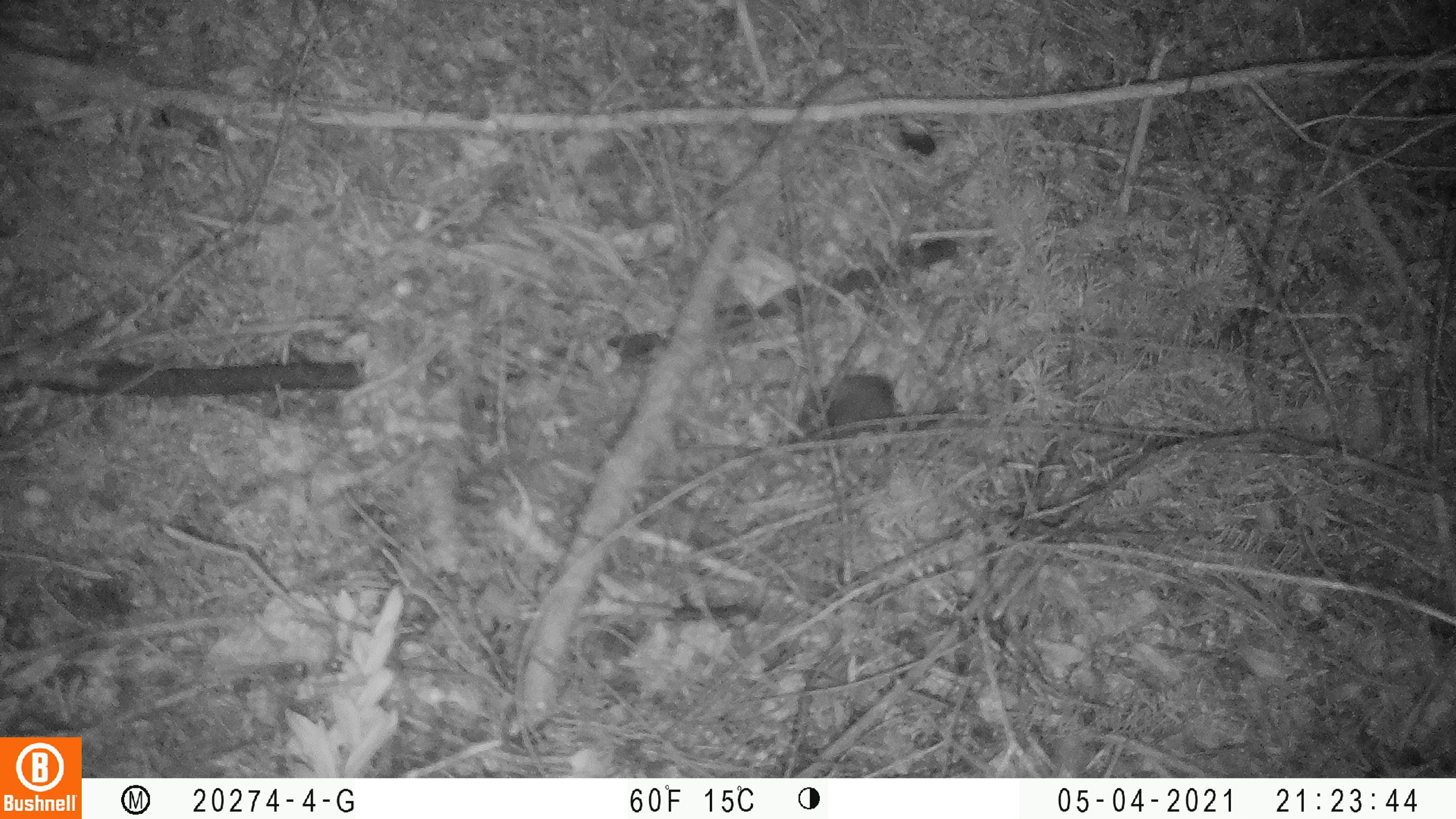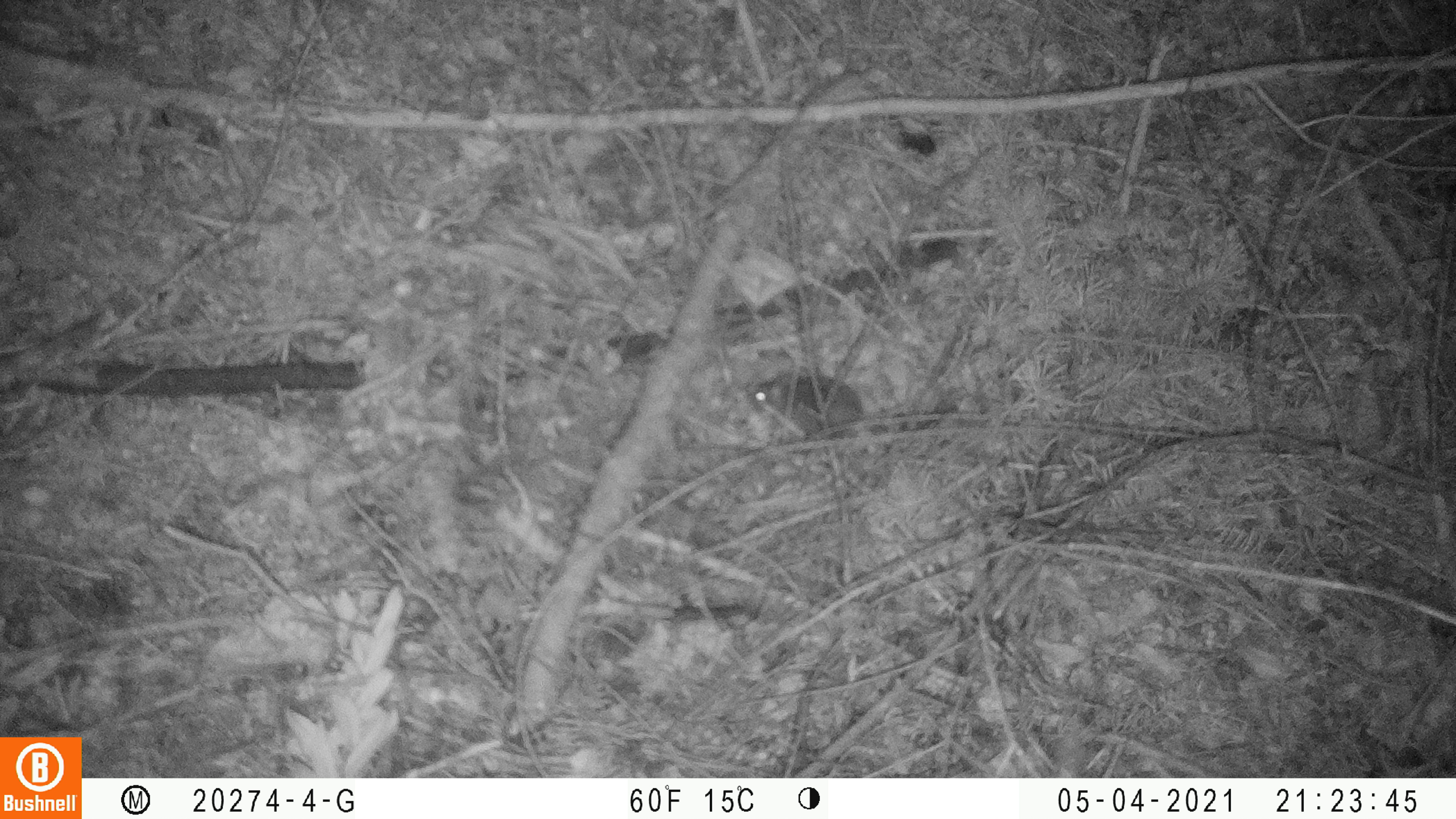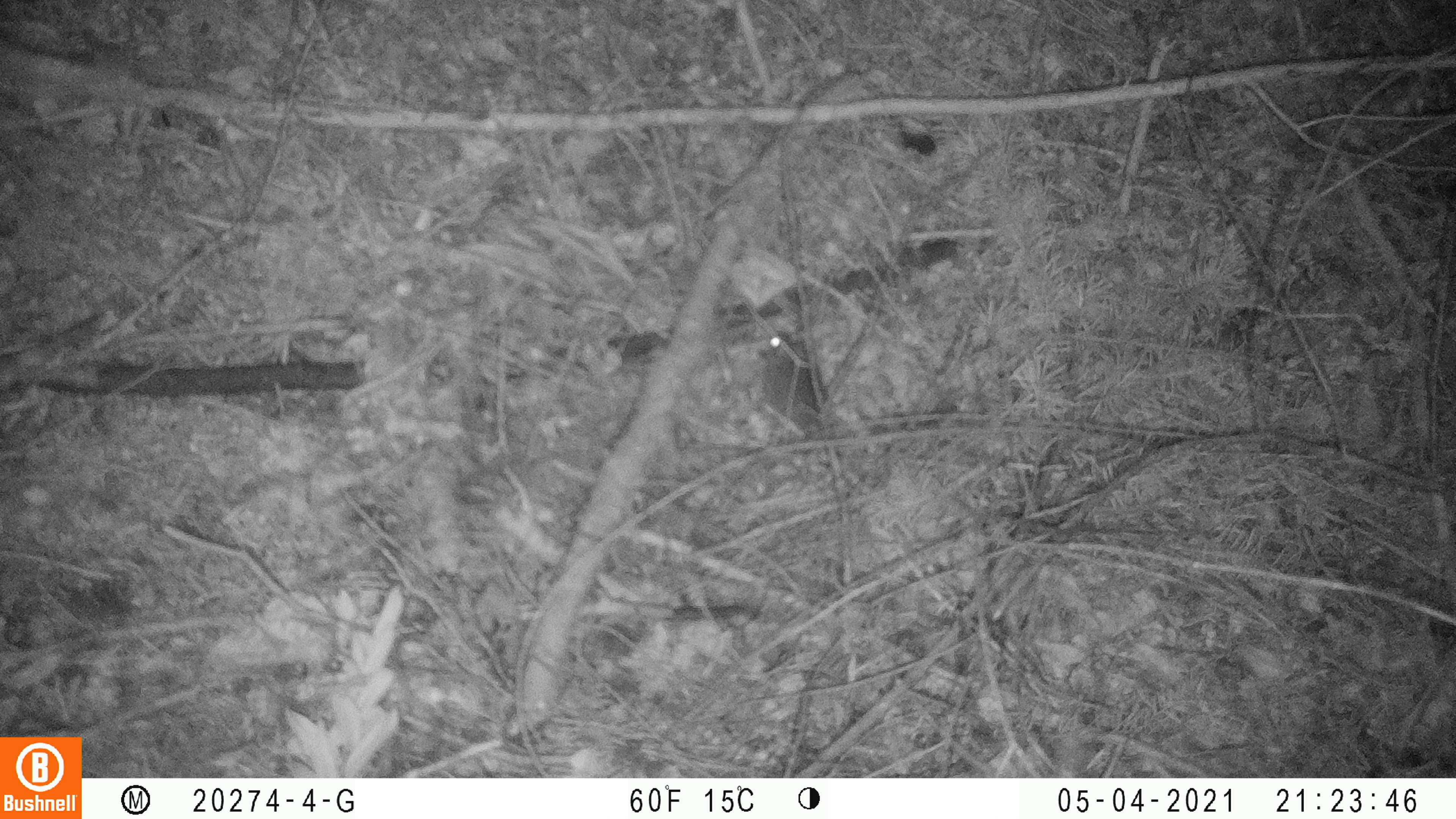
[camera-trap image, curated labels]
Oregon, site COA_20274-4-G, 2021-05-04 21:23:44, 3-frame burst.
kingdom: Animalia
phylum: Chordata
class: Mammalia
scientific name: Mammalia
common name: small mammal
Small mammal (Mammalia).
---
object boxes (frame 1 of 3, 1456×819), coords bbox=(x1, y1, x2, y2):
small mammal: bbox=(778, 364, 909, 463)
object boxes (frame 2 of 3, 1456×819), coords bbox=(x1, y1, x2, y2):
small mammal: bbox=(733, 365, 868, 442)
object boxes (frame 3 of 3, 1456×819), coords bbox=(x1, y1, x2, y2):
small mammal: bbox=(755, 328, 834, 434)